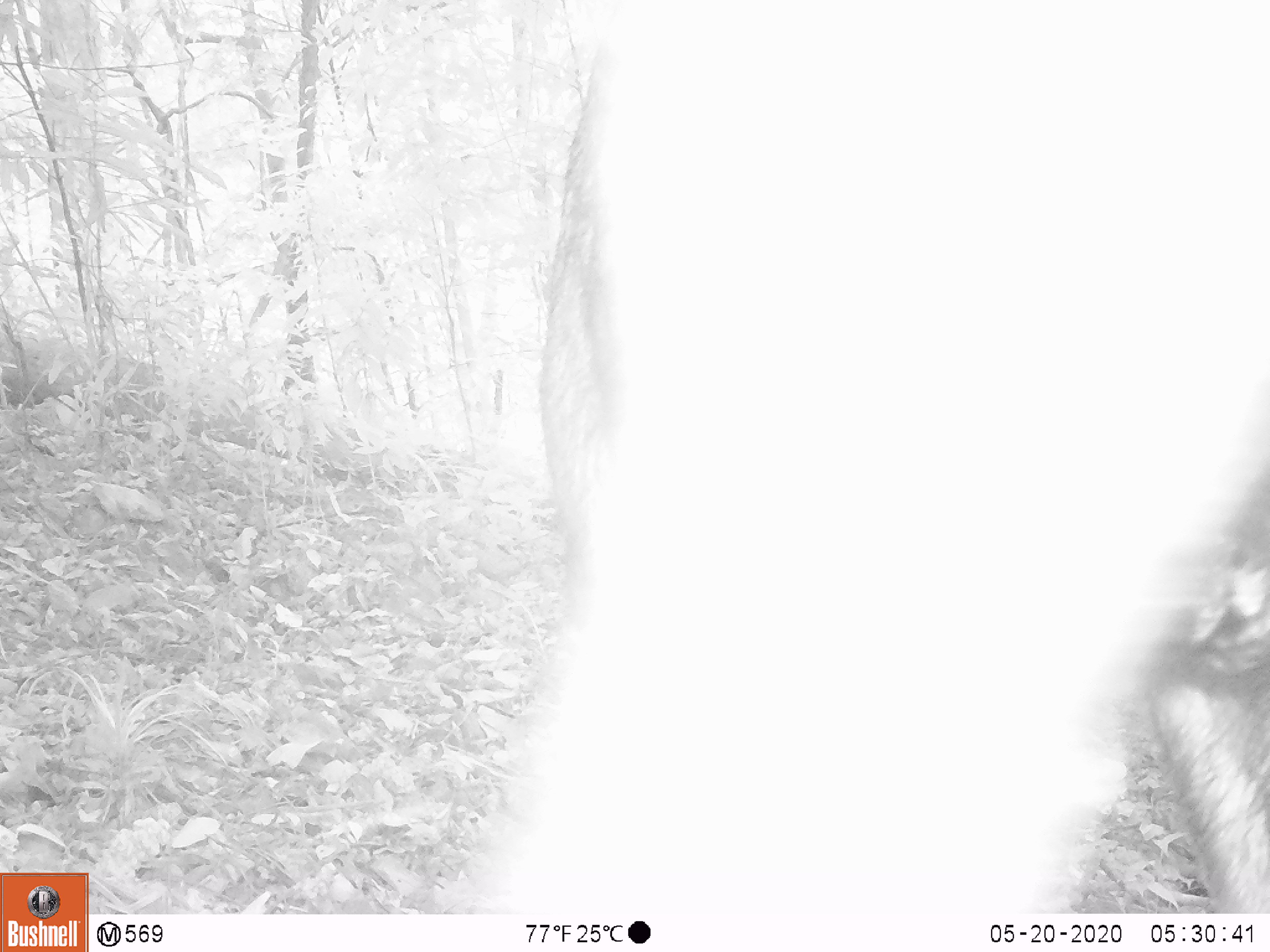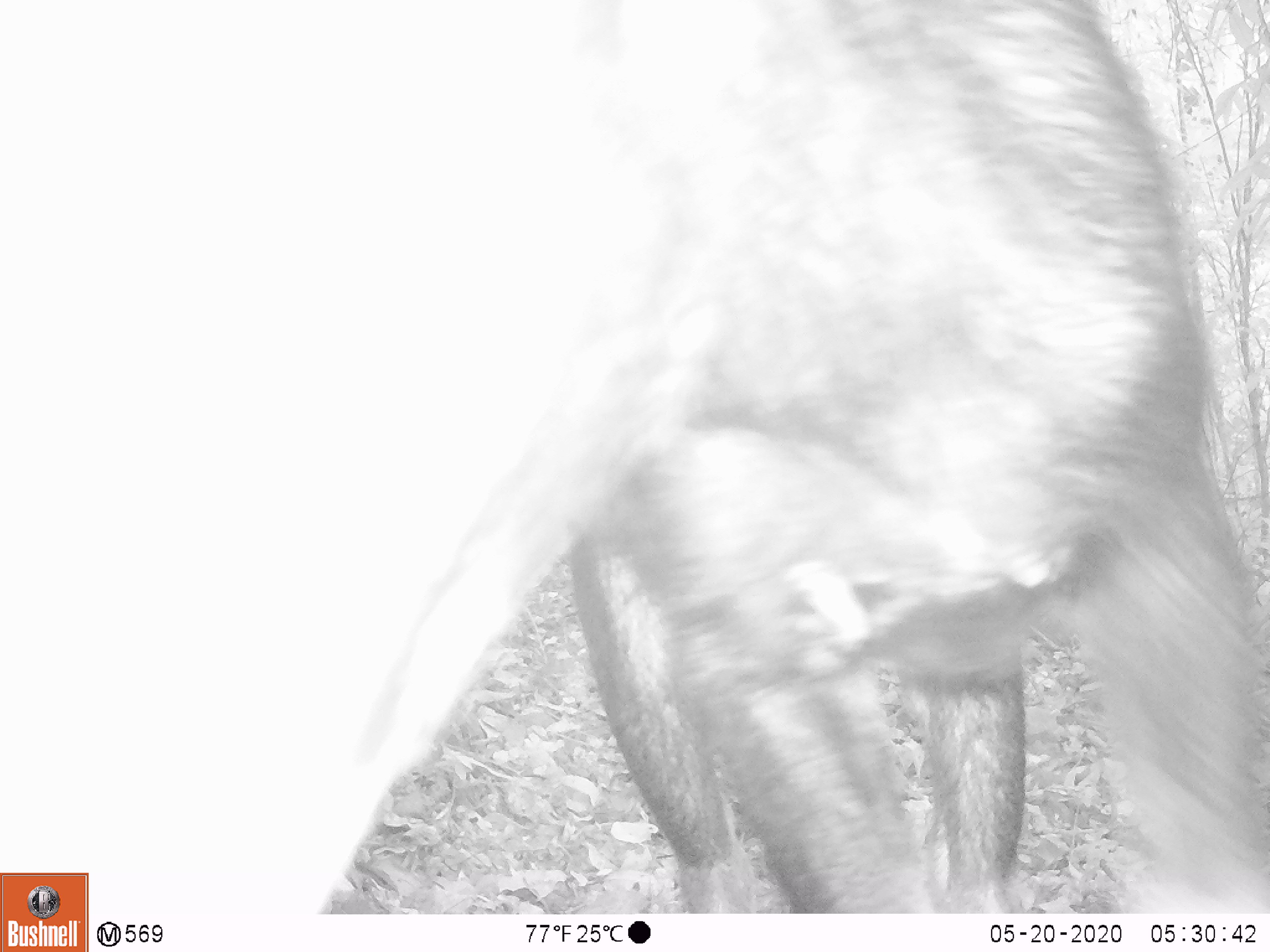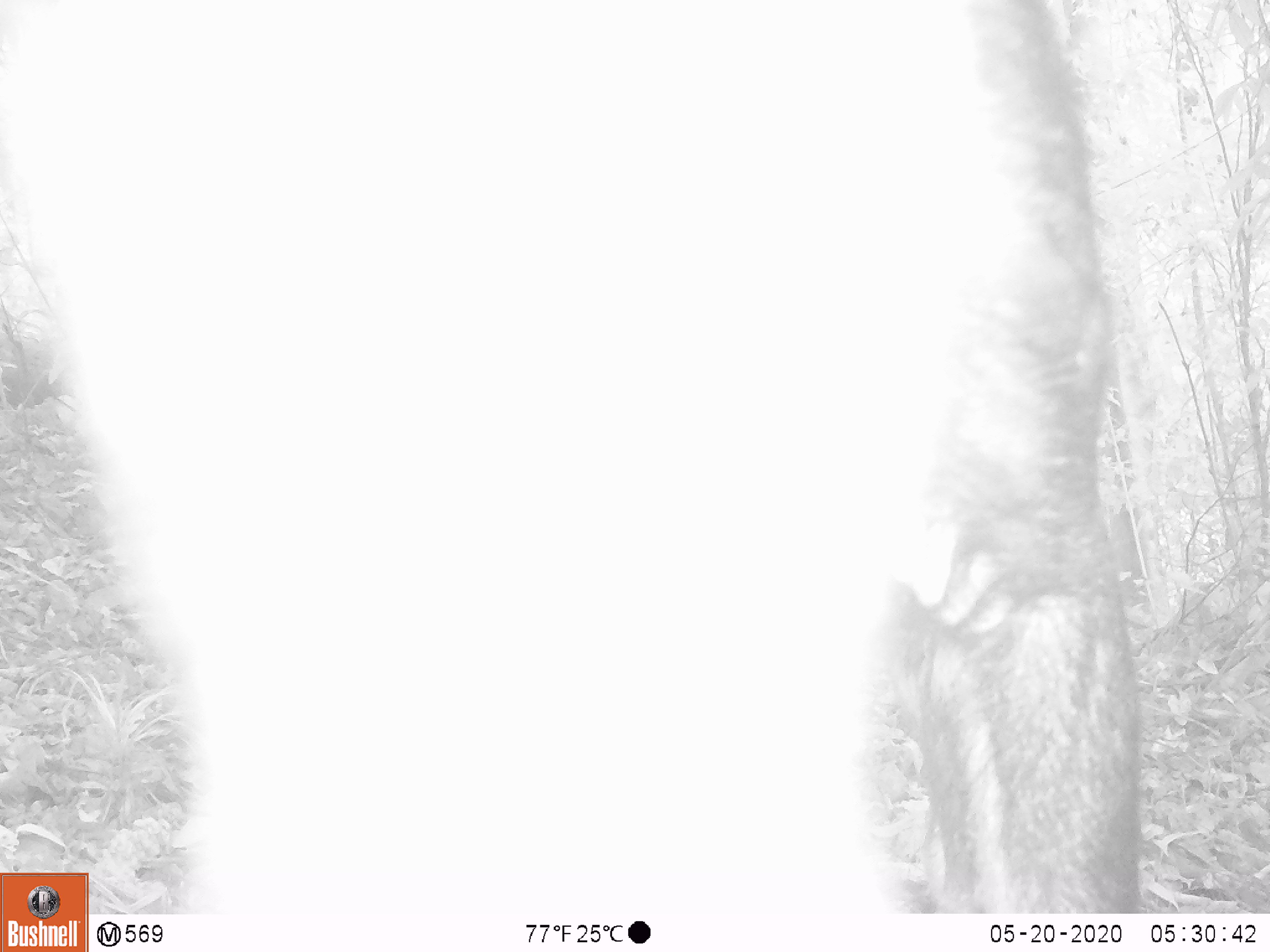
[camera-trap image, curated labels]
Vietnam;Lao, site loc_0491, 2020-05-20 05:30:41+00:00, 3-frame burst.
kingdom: Animalia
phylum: Chordata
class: Mammalia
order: Artiodactyla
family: Bovidae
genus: Capricornis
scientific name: Capricornis sumatraensis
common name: chinese serow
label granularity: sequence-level